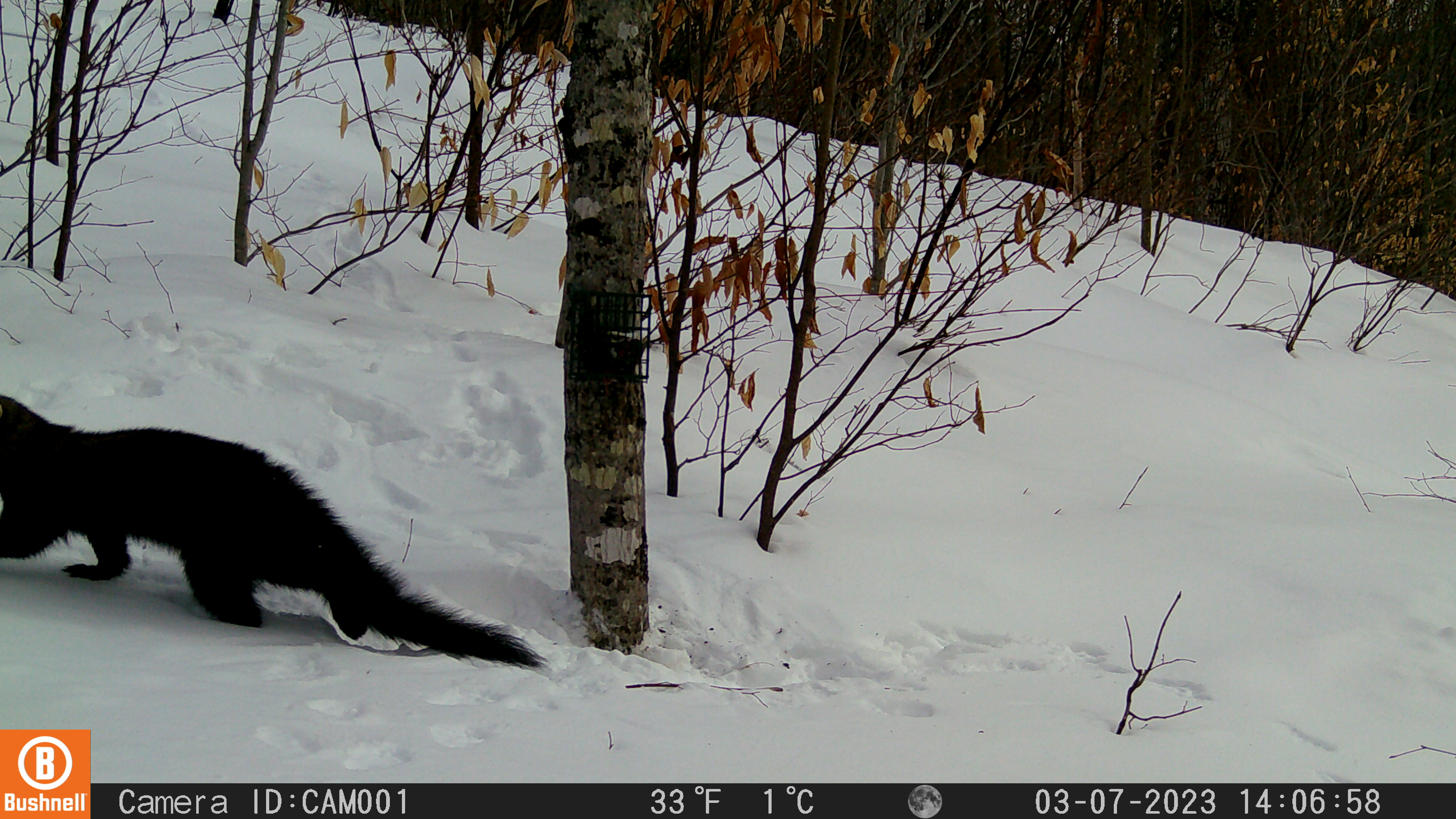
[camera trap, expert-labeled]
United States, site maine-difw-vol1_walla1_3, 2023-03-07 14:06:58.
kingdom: Animalia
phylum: Chordata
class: Mammalia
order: Carnivora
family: Mustelidae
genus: Pekania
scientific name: Pekania pennanti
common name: fisher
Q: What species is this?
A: Fisher (Pekania pennanti).